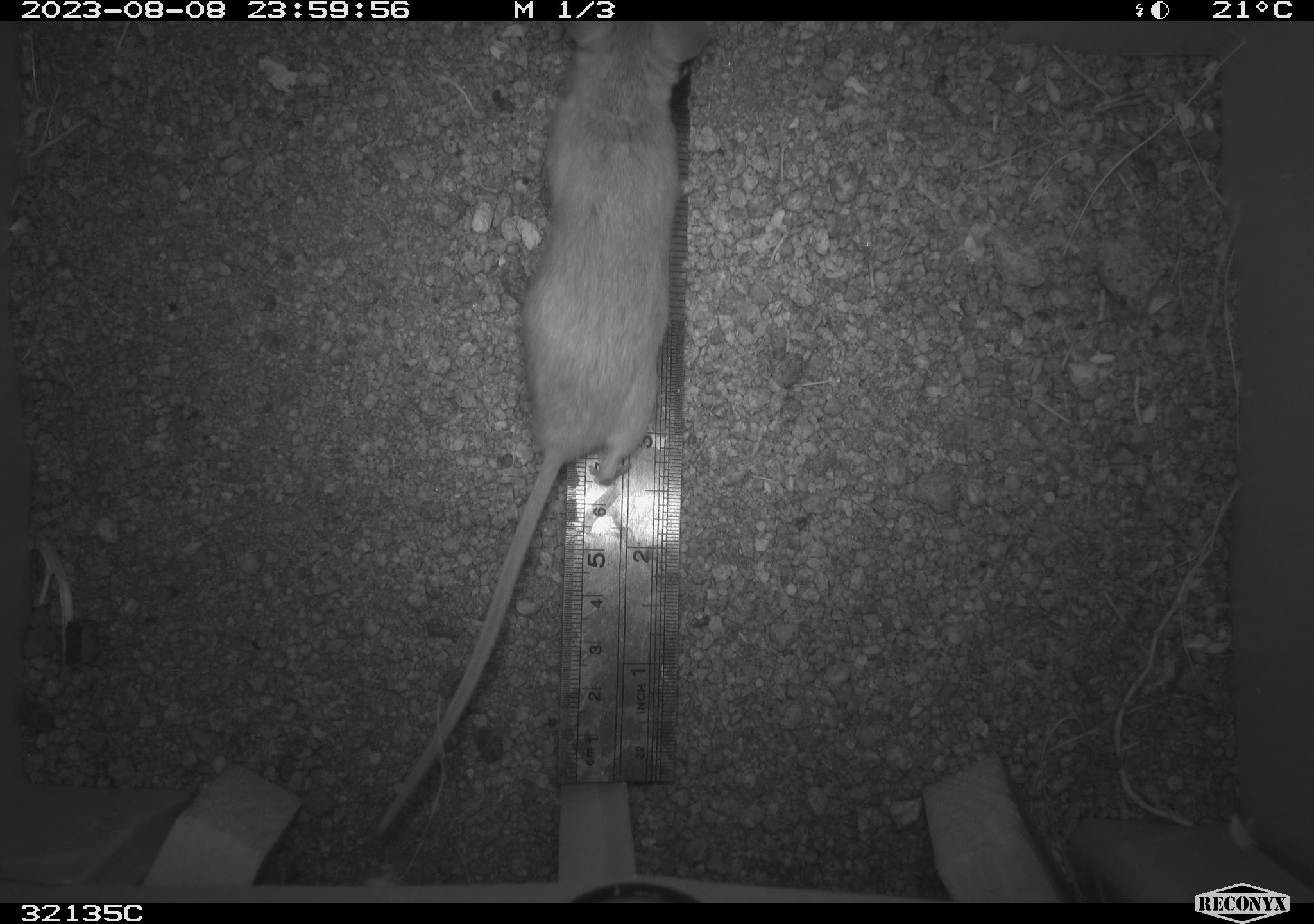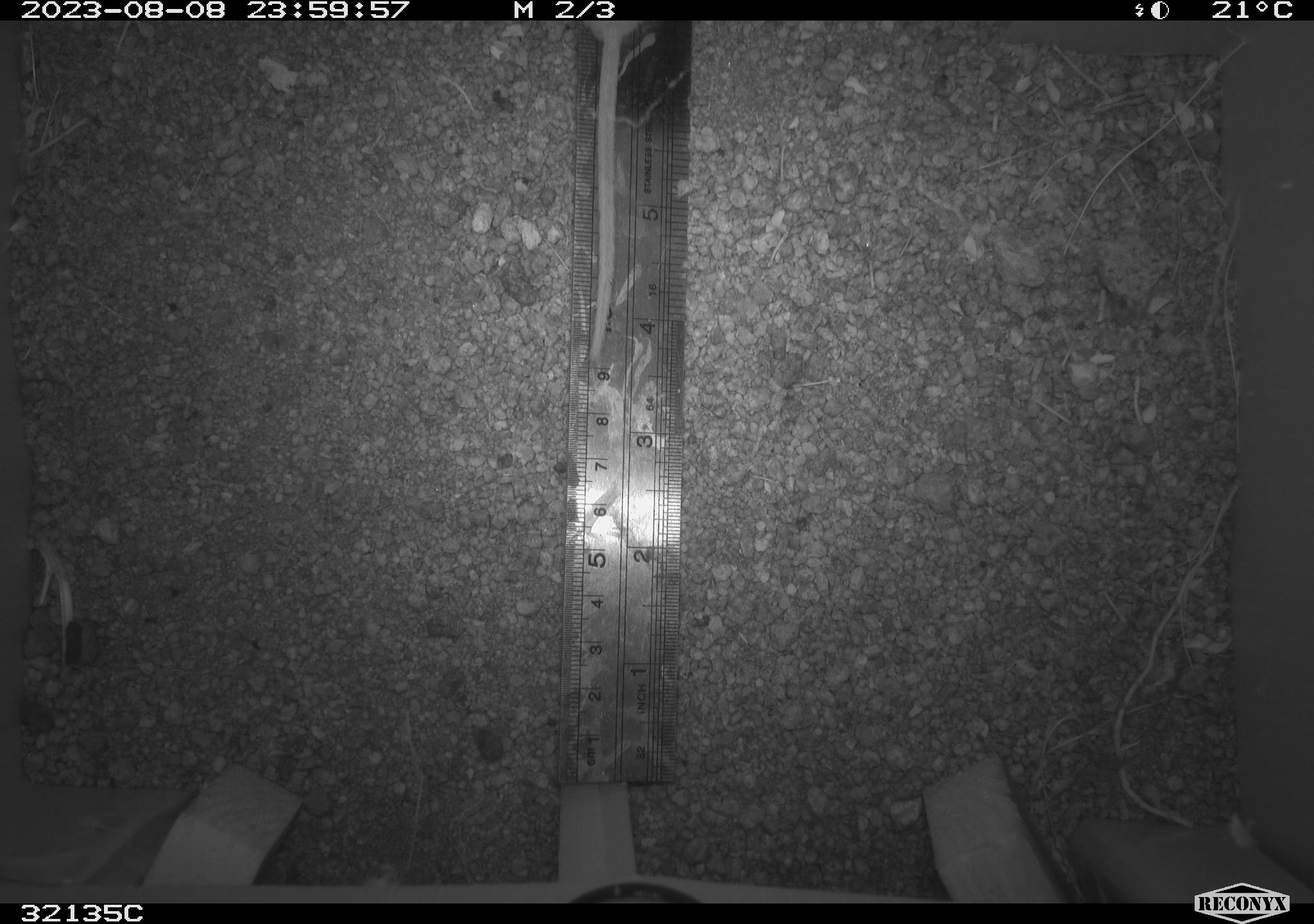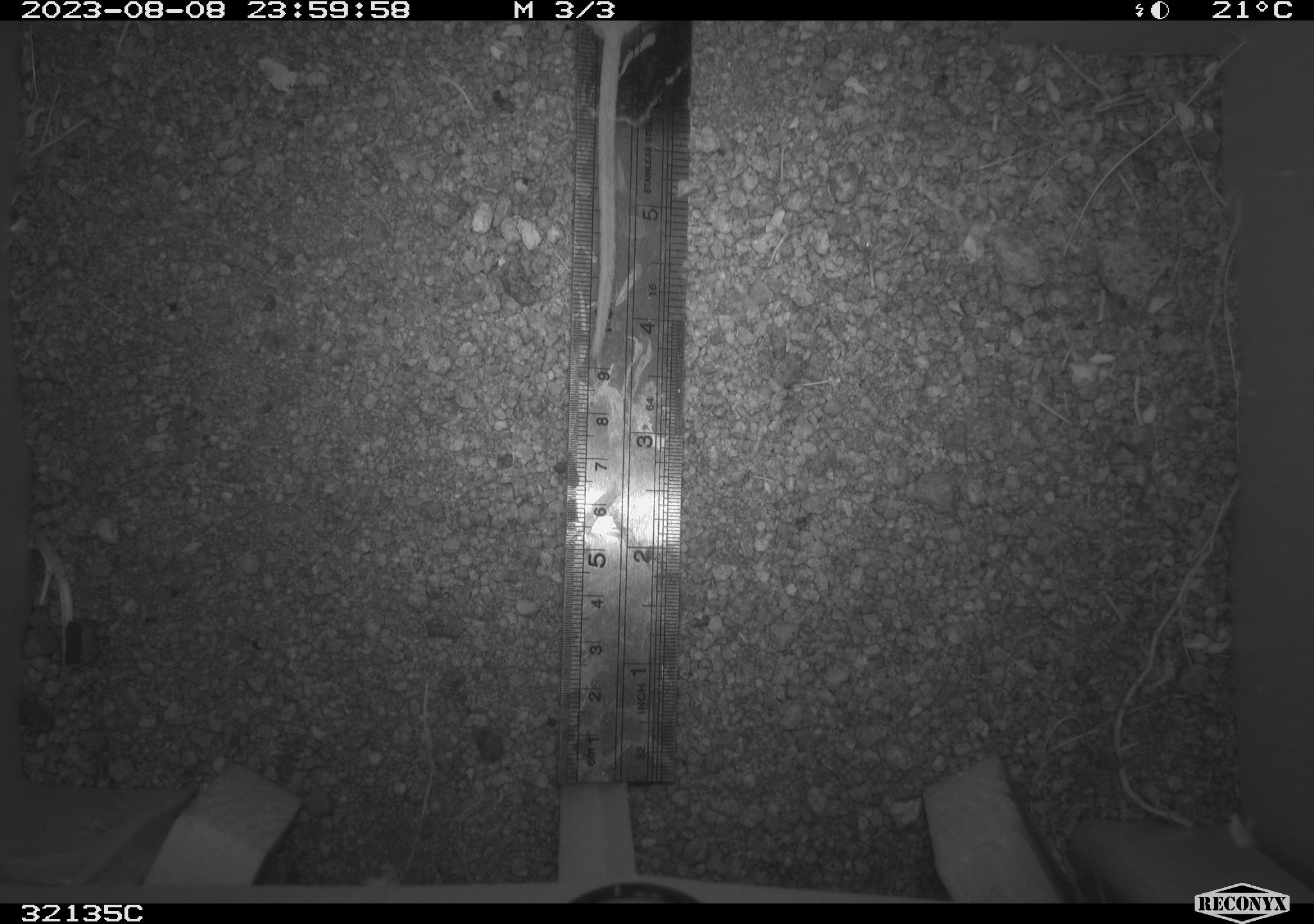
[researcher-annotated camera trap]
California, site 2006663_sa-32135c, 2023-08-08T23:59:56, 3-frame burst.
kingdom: Animalia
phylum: Chordata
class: Mammalia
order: Rodentia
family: Cricetidae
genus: Neotoma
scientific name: Neotoma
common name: pack rat or woodrat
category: neotoma species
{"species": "neotoma species (pack rat or woodrat) (Neotoma)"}